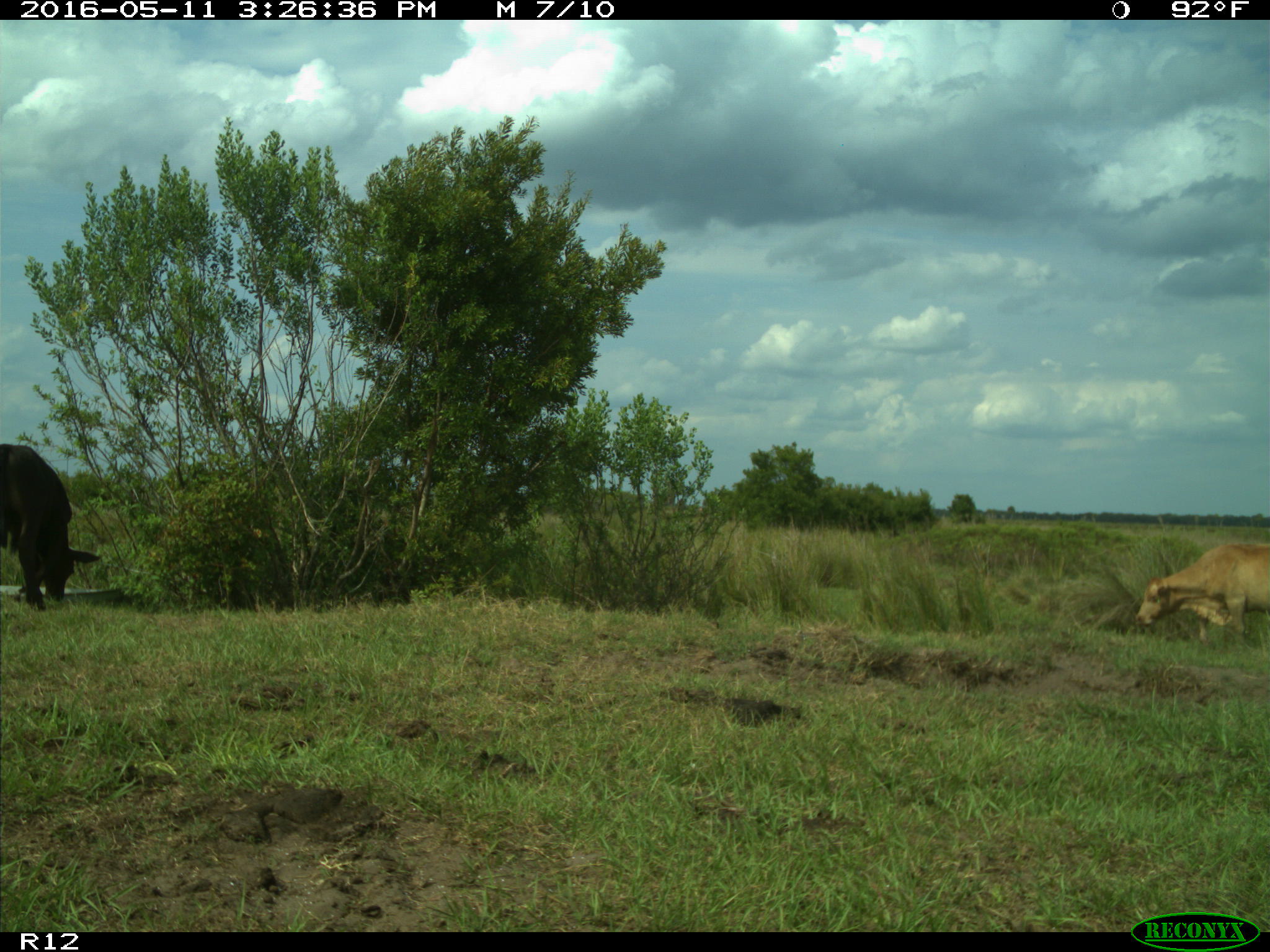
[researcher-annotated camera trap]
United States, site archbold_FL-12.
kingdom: Animalia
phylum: Chordata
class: Mammalia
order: Artiodactyla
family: Bovidae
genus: Bos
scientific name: Bos taurus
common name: domestic cow